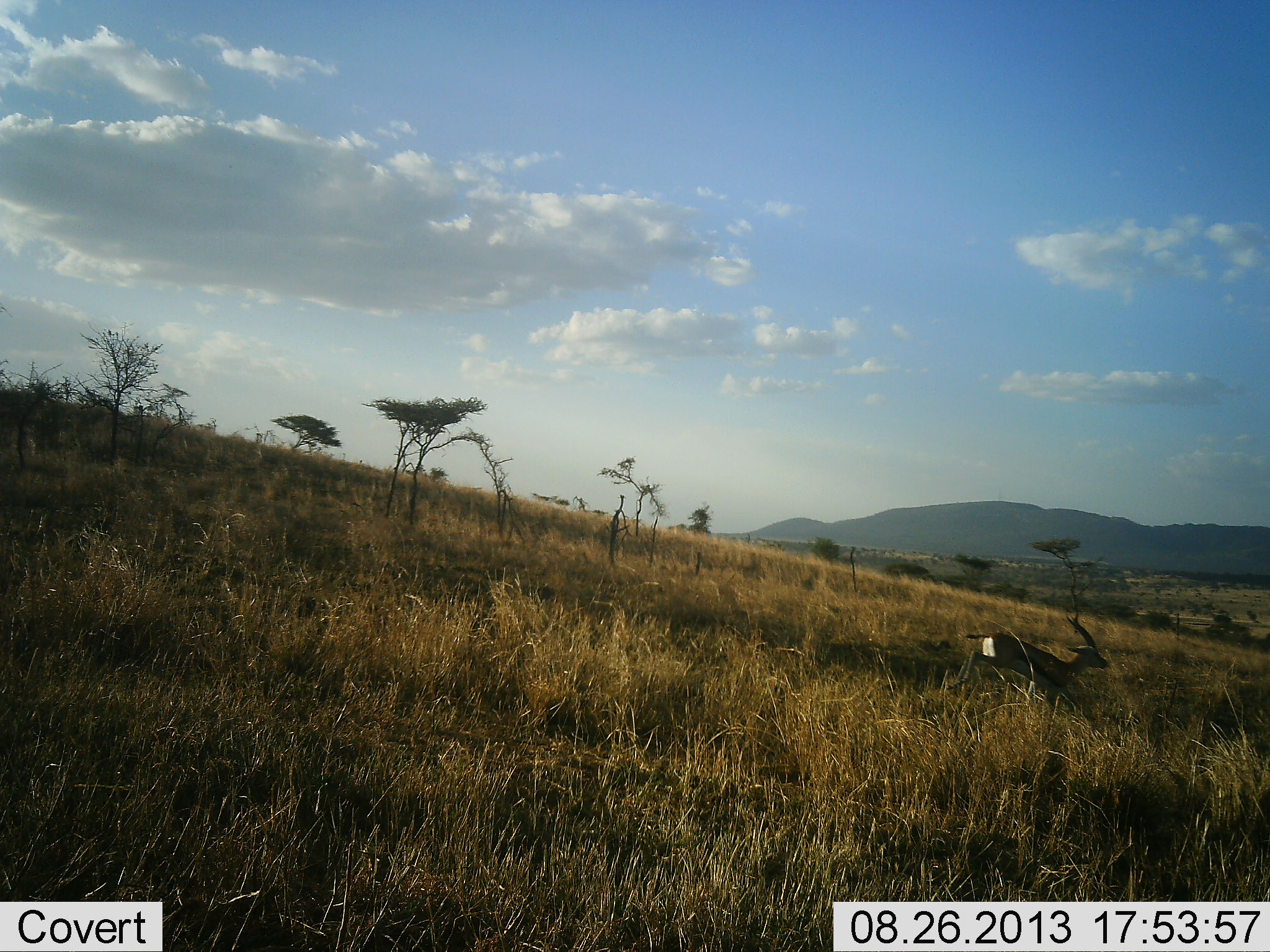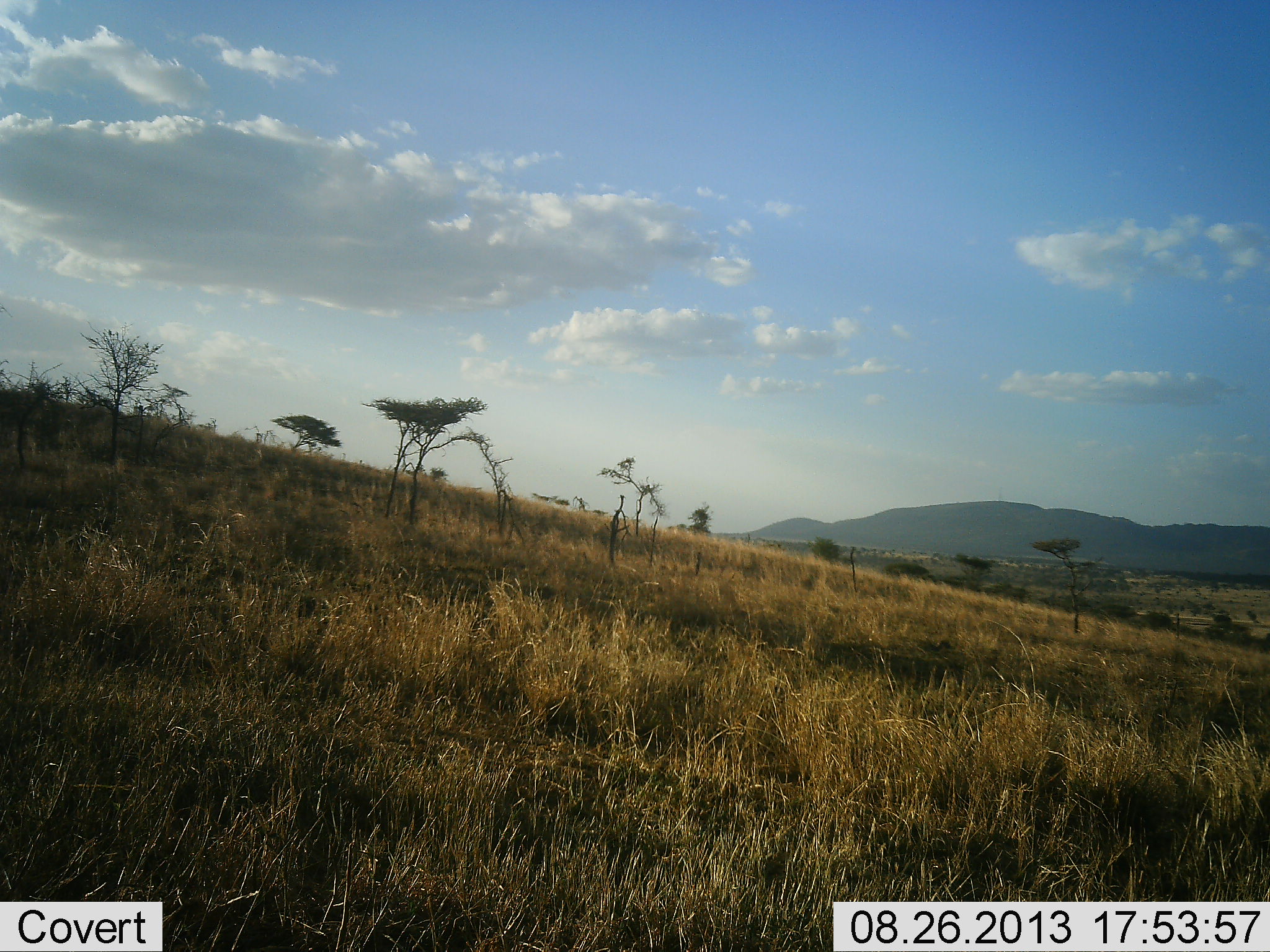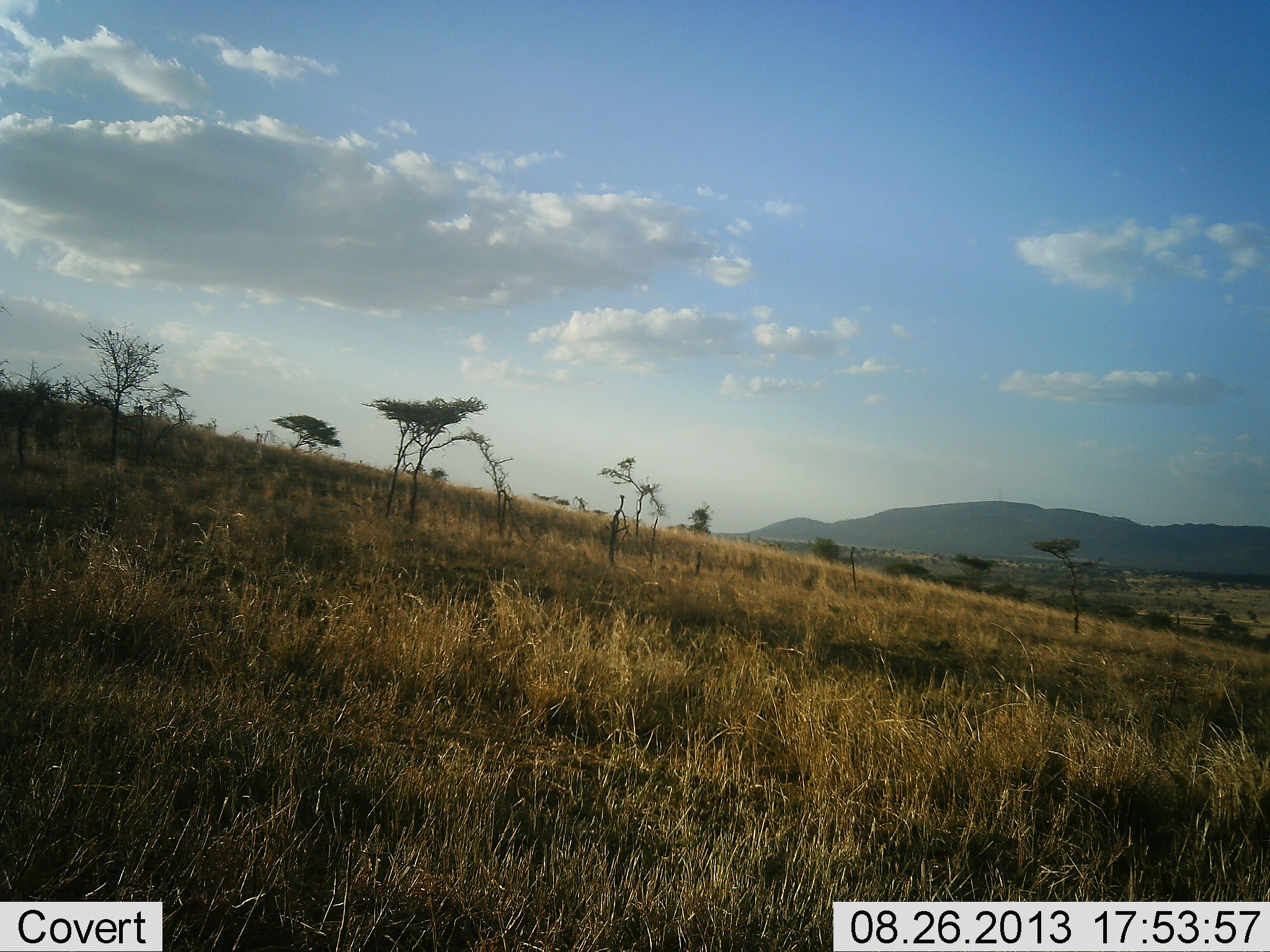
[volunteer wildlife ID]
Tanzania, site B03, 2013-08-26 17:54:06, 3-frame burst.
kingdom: Animalia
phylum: Chordata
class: Mammalia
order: Artiodactyla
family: Bovidae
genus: Eudorcas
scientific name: Eudorcas thomsonii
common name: thomson's gazelle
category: gazellethomsons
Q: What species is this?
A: Gazellethomsons (thomson's gazelle) (Eudorcas thomsonii).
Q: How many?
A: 1.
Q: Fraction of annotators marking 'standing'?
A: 0%.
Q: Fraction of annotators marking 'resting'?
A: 0%.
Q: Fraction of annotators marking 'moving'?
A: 100%.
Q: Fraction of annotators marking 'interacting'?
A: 0%.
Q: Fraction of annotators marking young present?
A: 0%.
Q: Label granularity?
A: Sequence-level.